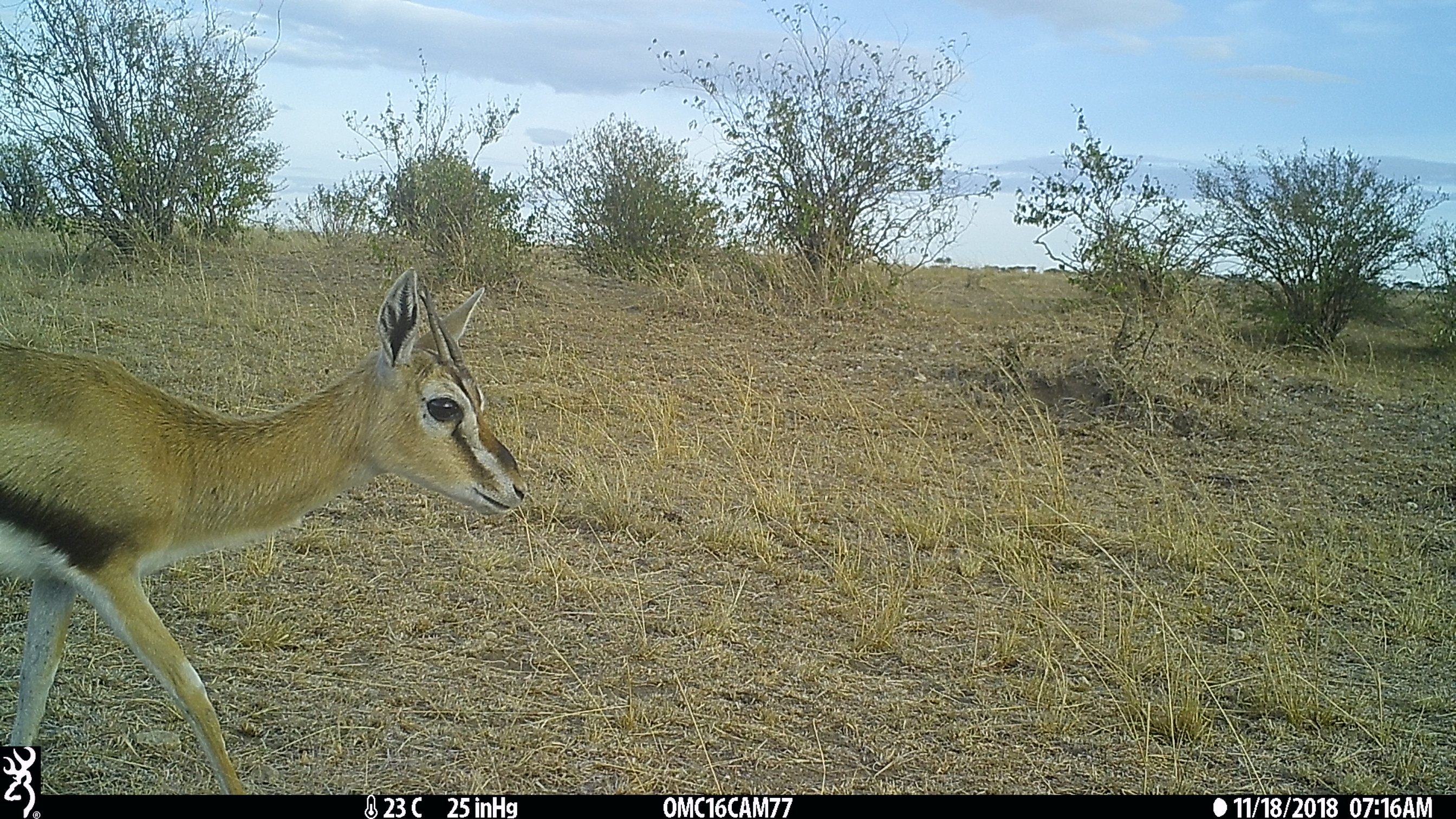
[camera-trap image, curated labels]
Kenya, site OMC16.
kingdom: Animalia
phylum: Chordata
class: Mammalia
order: Artiodactyla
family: Bovidae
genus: Eudorcas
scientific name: Eudorcas thomsonii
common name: thomon's gazelle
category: gazelle thomsons